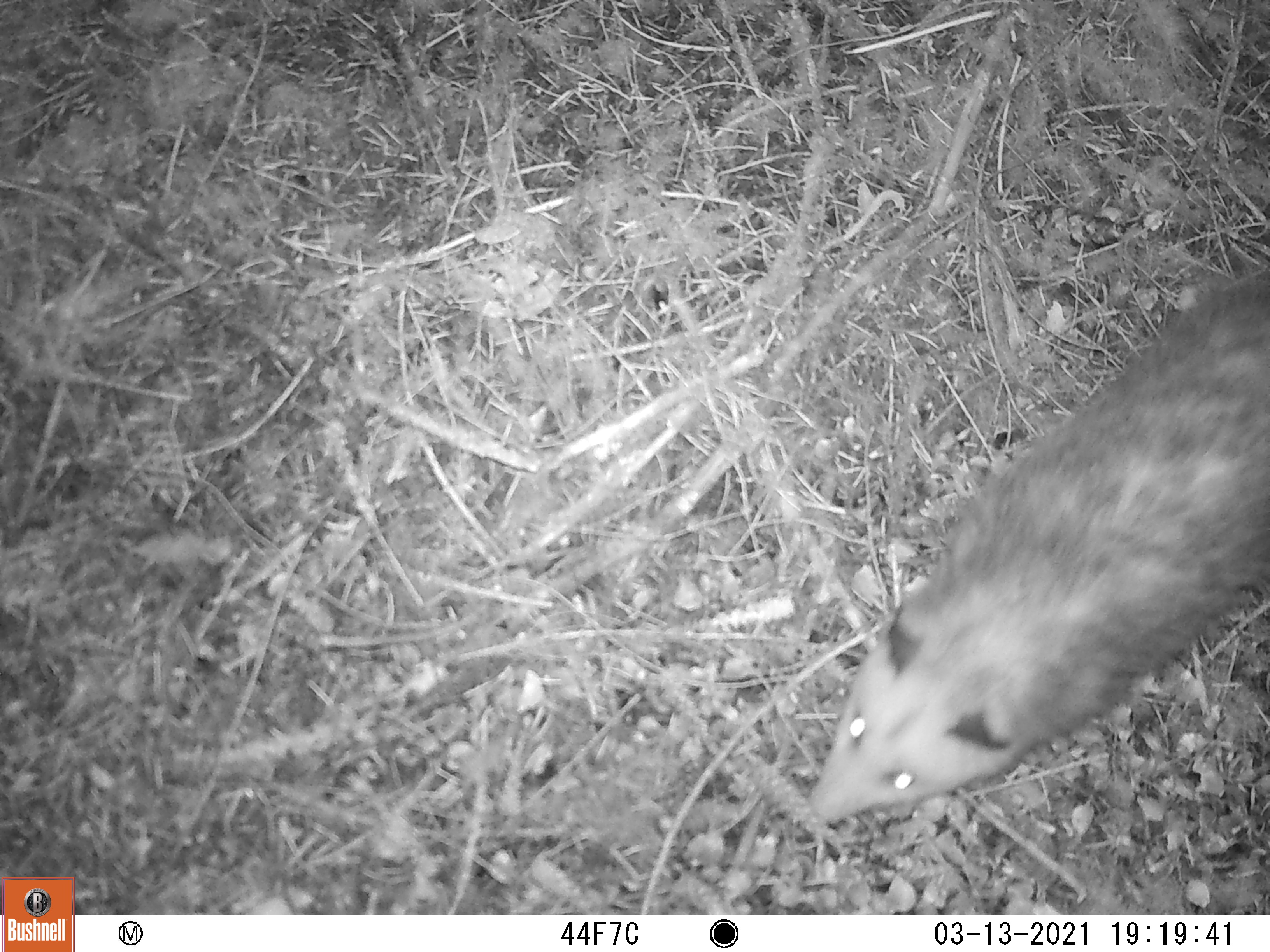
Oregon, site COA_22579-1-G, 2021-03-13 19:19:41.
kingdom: Animalia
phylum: Chordata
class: Mammalia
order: Didelphimorphia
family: Didelphidae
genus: Didelphis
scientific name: Didelphis virginiana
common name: virginia opossum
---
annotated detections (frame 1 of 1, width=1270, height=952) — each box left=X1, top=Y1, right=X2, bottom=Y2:
virginia opossum: left=797, top=259, right=1262, bottom=824